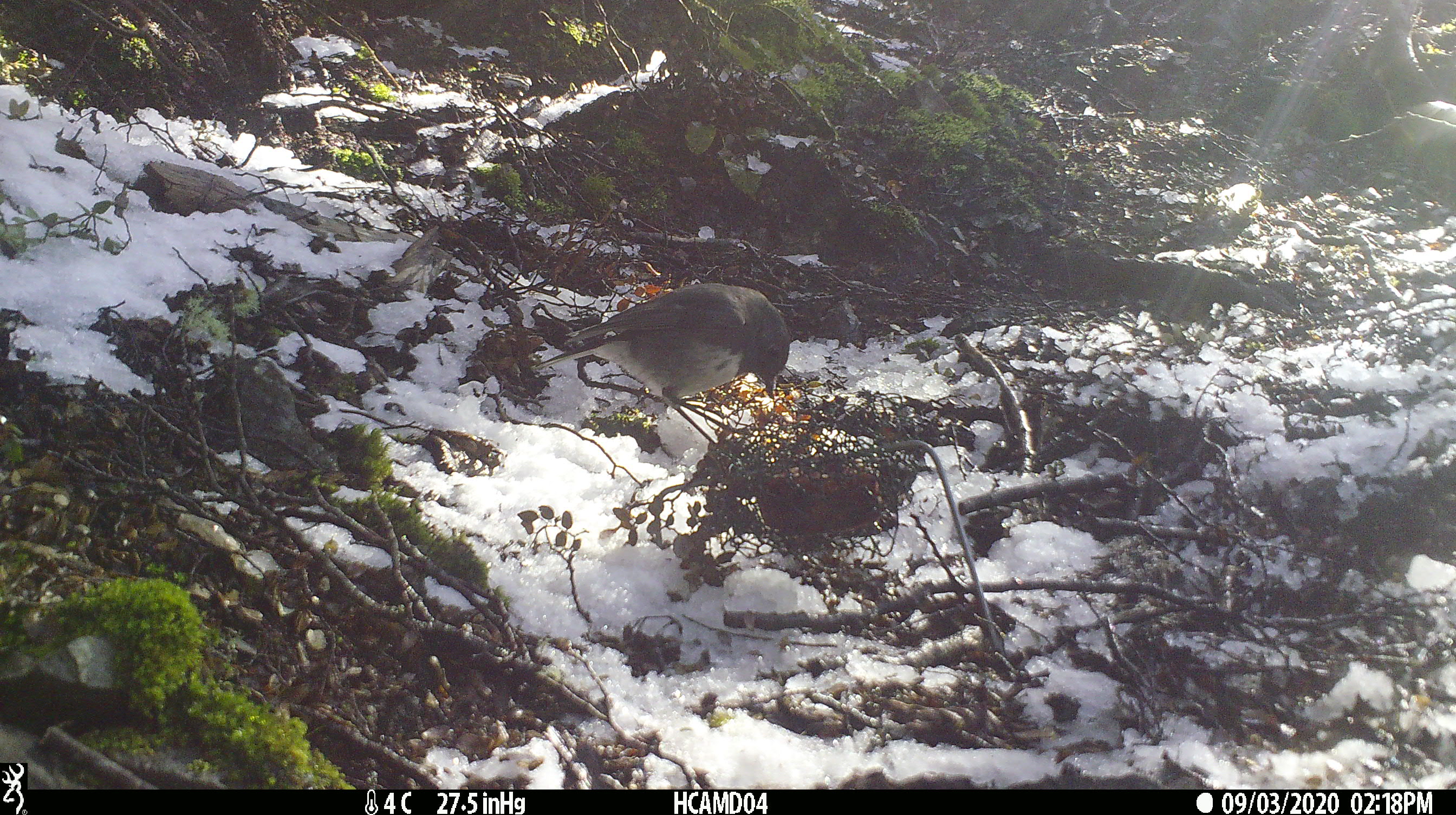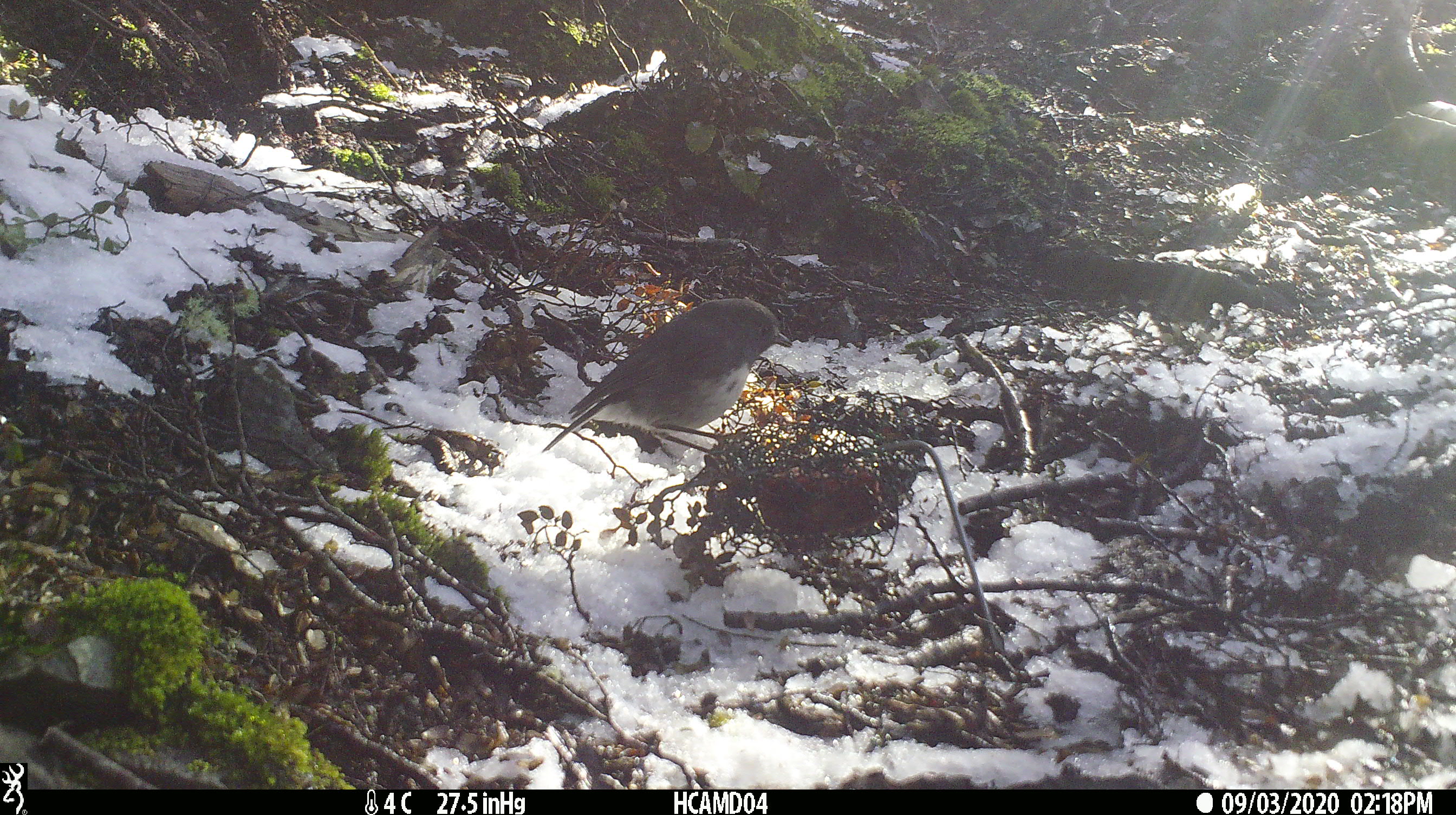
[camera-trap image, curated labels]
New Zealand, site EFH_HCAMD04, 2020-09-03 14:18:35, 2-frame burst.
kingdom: Animalia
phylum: Chordata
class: Aves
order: Passeriformes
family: Petroicidae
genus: Petroica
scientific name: Petroica australis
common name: new zealand robin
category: robin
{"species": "robin (new zealand robin) (Petroica australis)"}